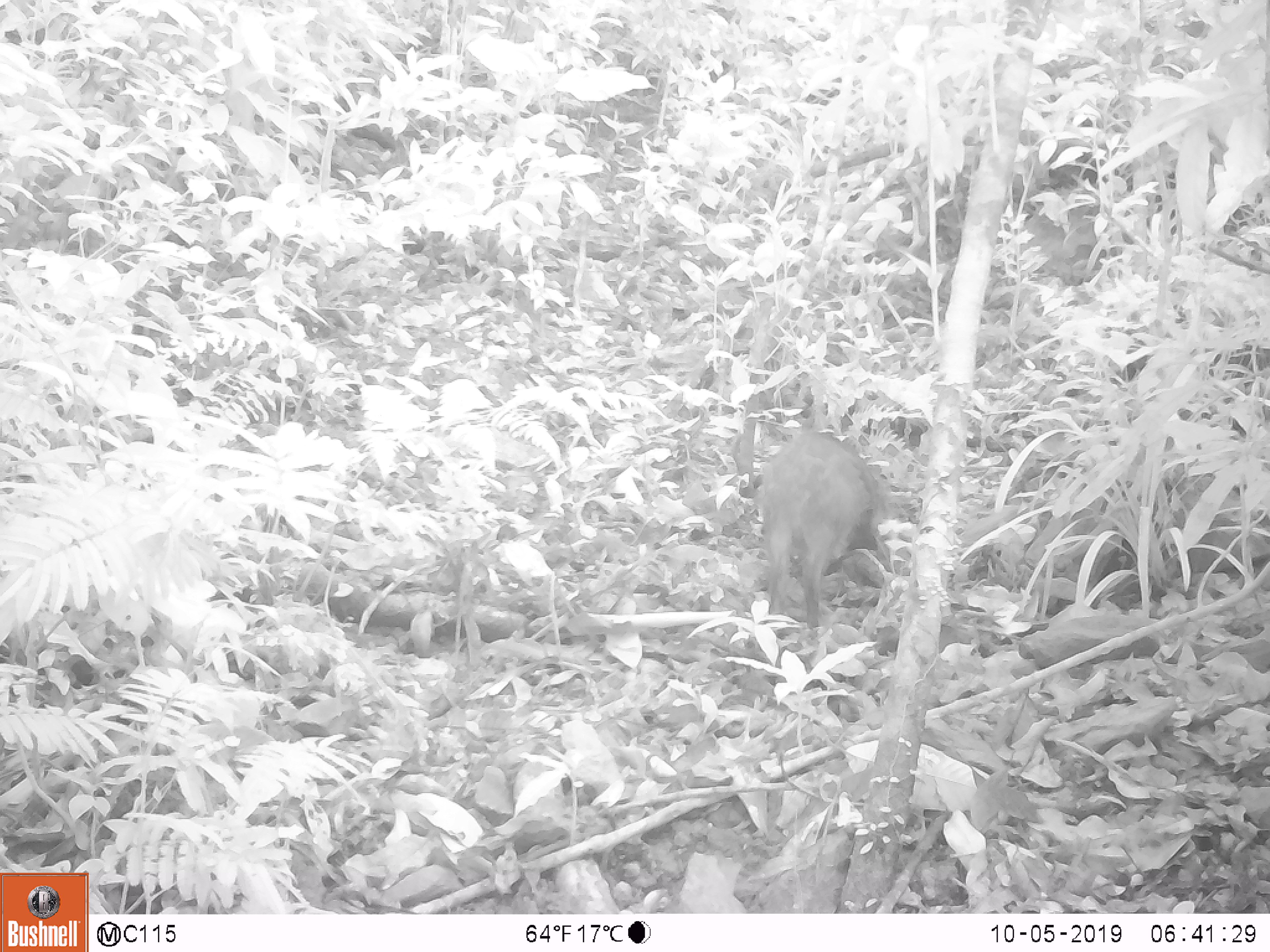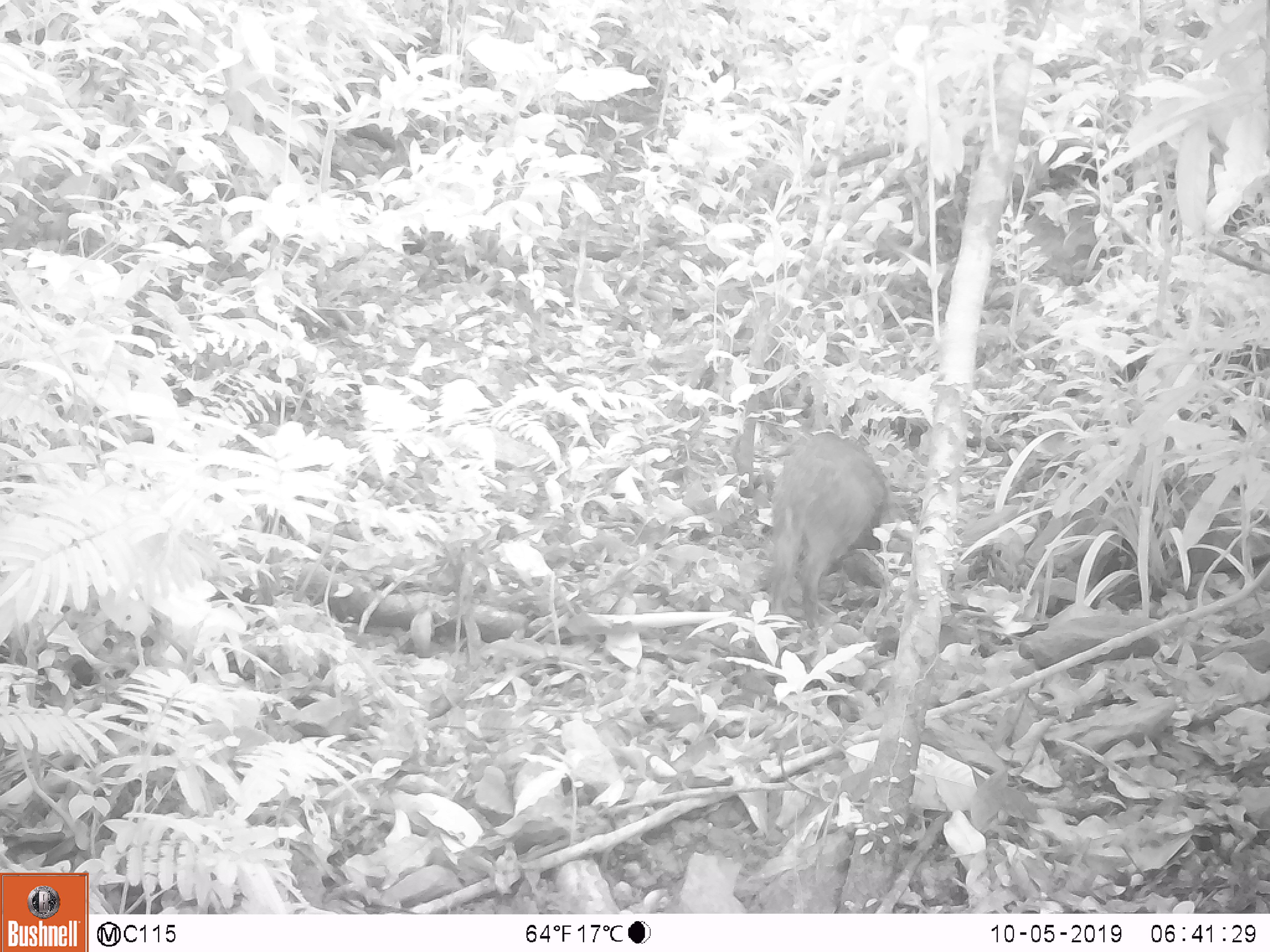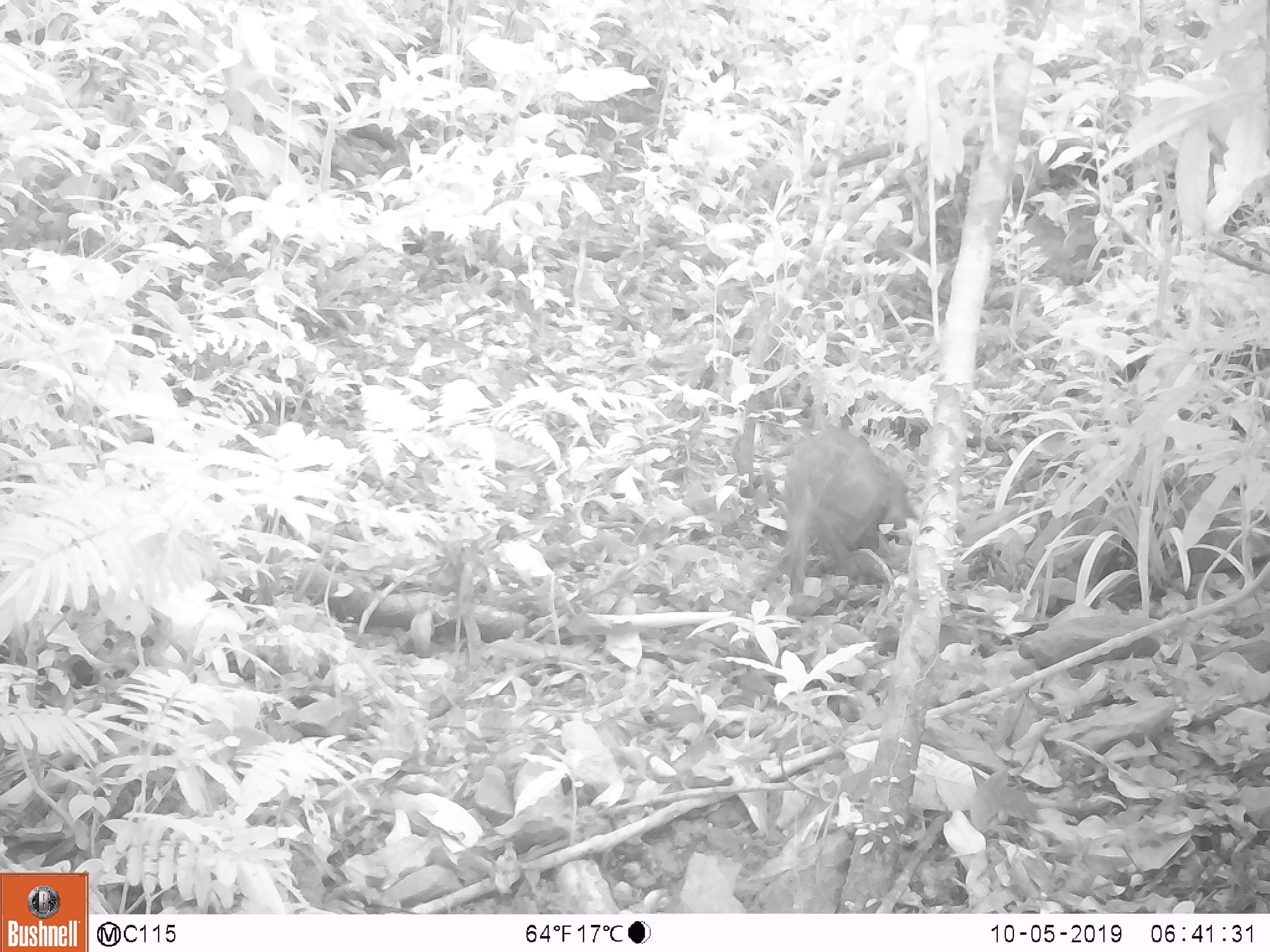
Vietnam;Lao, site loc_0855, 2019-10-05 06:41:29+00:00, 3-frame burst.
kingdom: Animalia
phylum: Chordata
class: Mammalia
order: Artiodactyla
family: Suidae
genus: Sus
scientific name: Sus scrofa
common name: eurasian wild pig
Eurasian wild pig (Sus scrofa). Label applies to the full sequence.